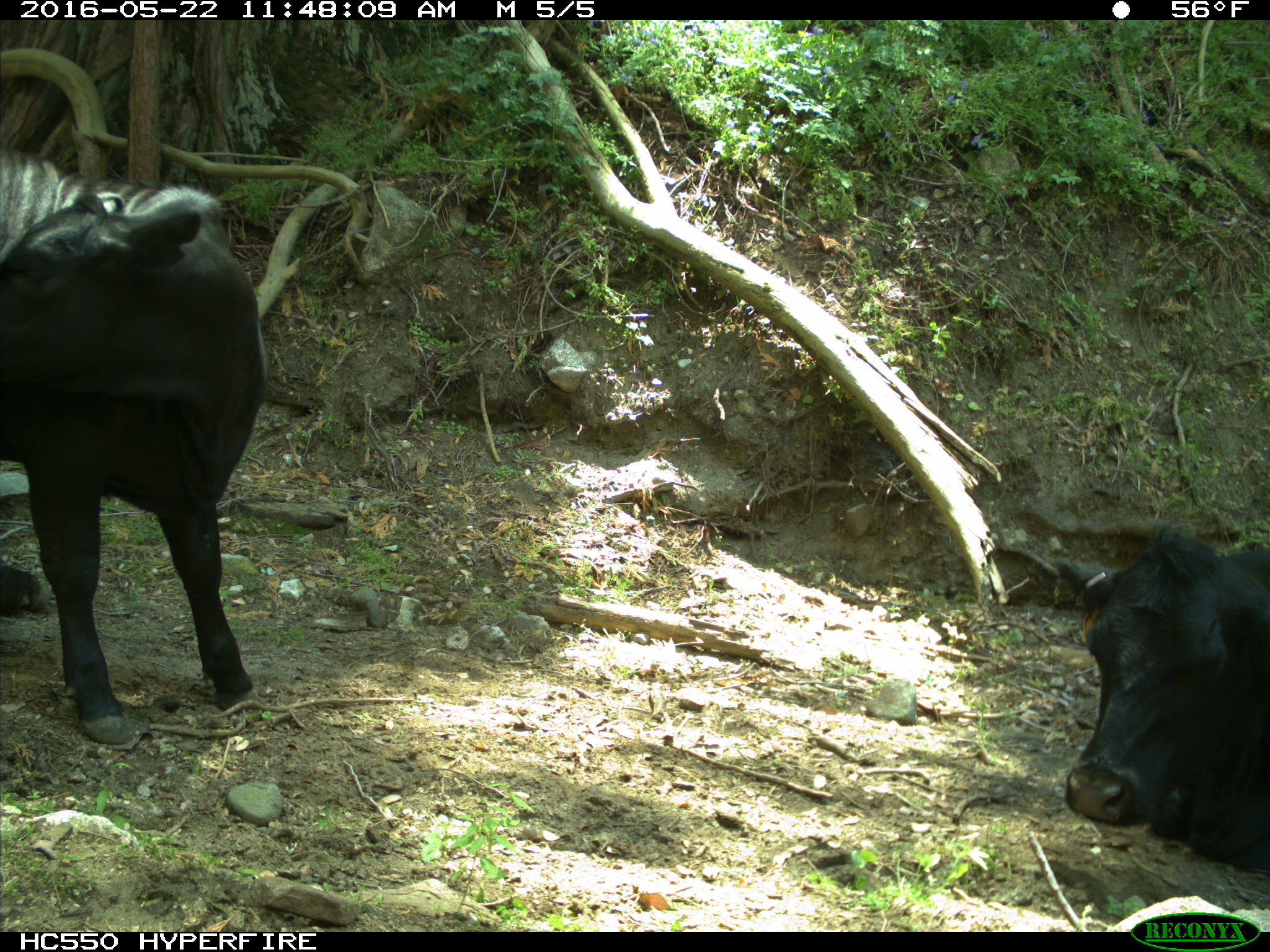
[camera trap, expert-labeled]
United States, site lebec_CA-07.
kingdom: Animalia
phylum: Chordata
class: Mammalia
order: Artiodactyla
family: Bovidae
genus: Bos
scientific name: Bos taurus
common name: domestic cow